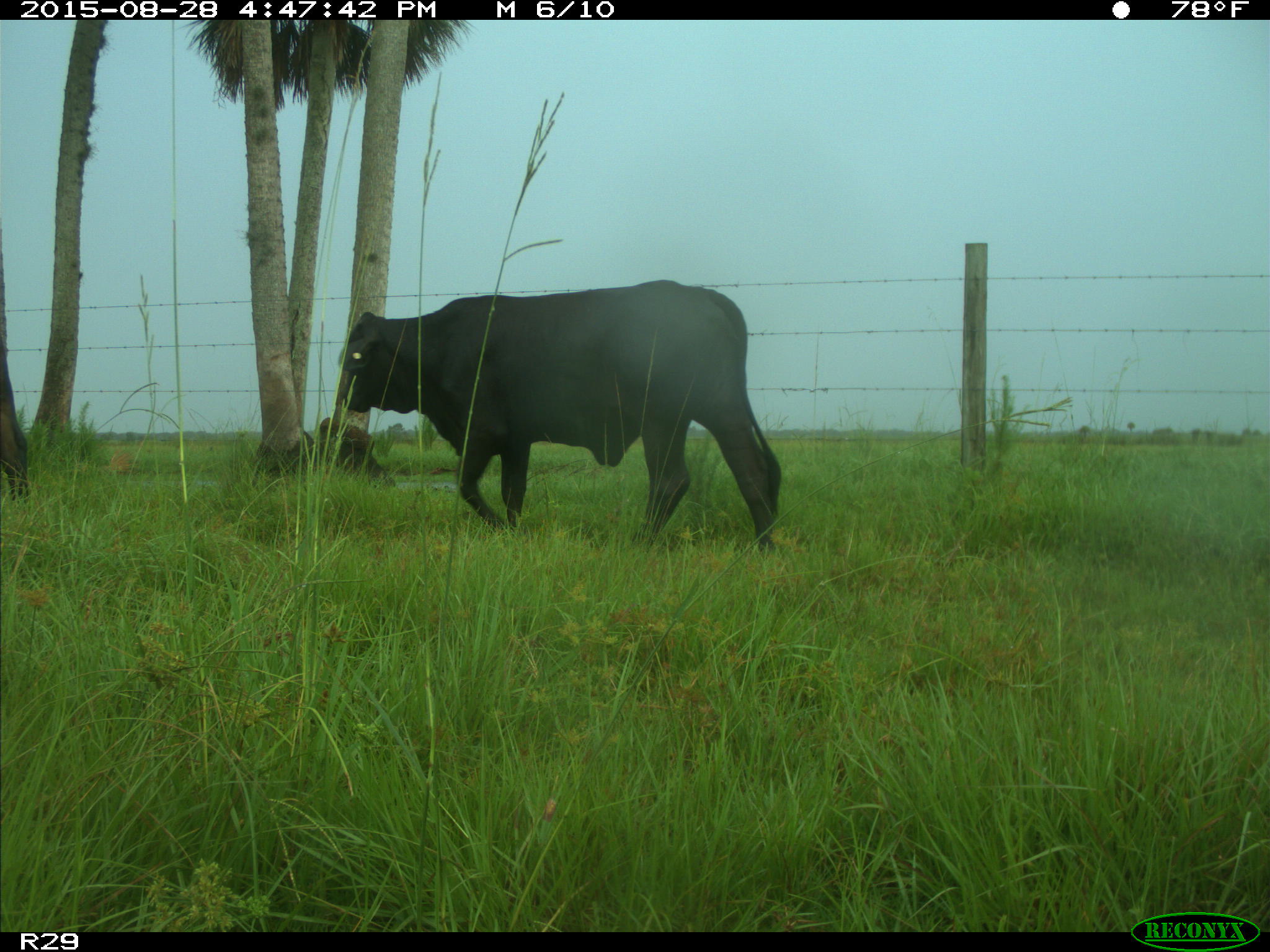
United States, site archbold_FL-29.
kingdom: Animalia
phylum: Chordata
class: Mammalia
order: Artiodactyla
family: Bovidae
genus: Bos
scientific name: Bos taurus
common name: domestic cow